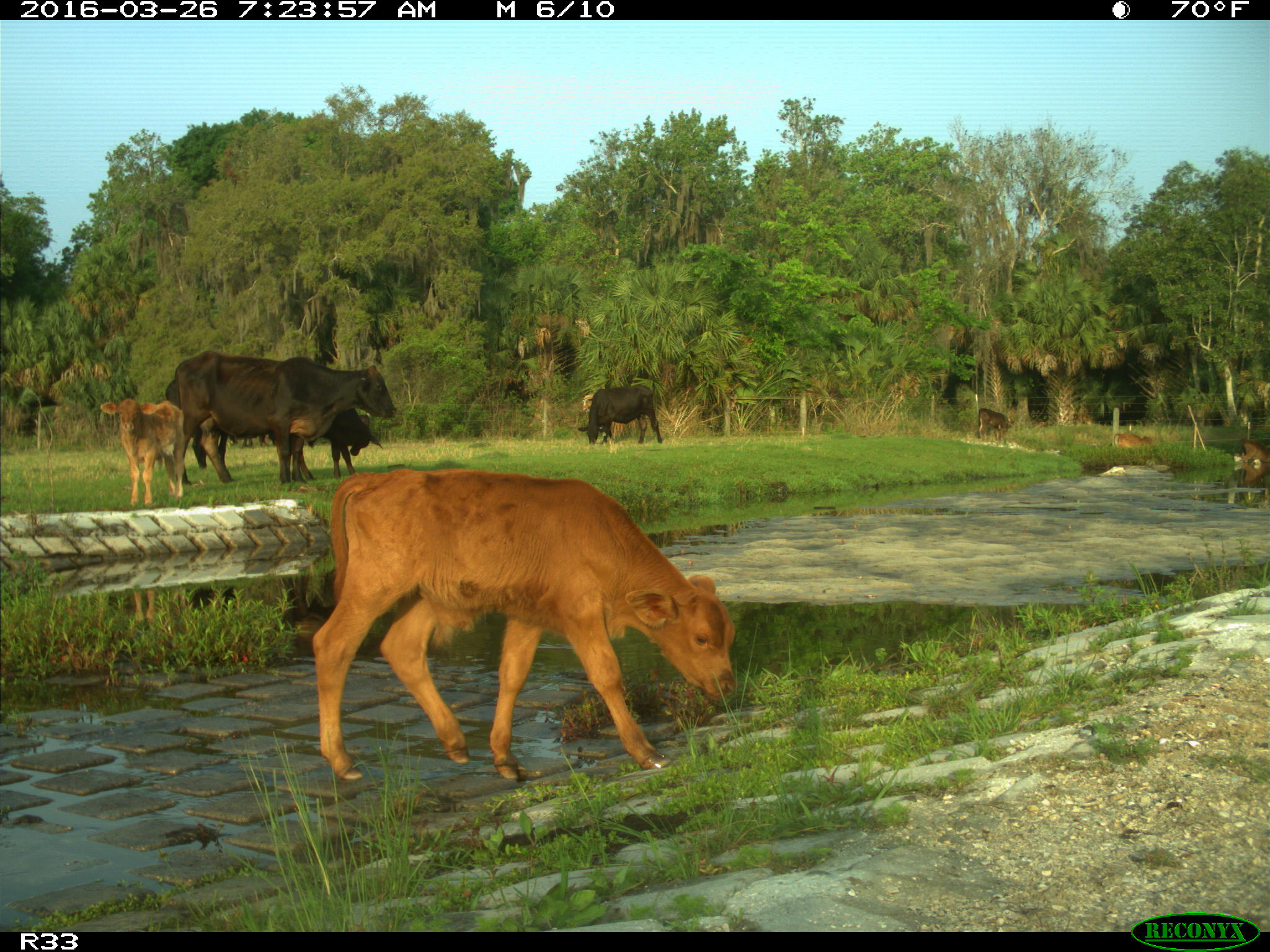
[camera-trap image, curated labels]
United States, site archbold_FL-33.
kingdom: Animalia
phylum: Chordata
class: Mammalia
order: Artiodactyla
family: Bovidae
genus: Bos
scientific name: Bos taurus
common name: domestic cow